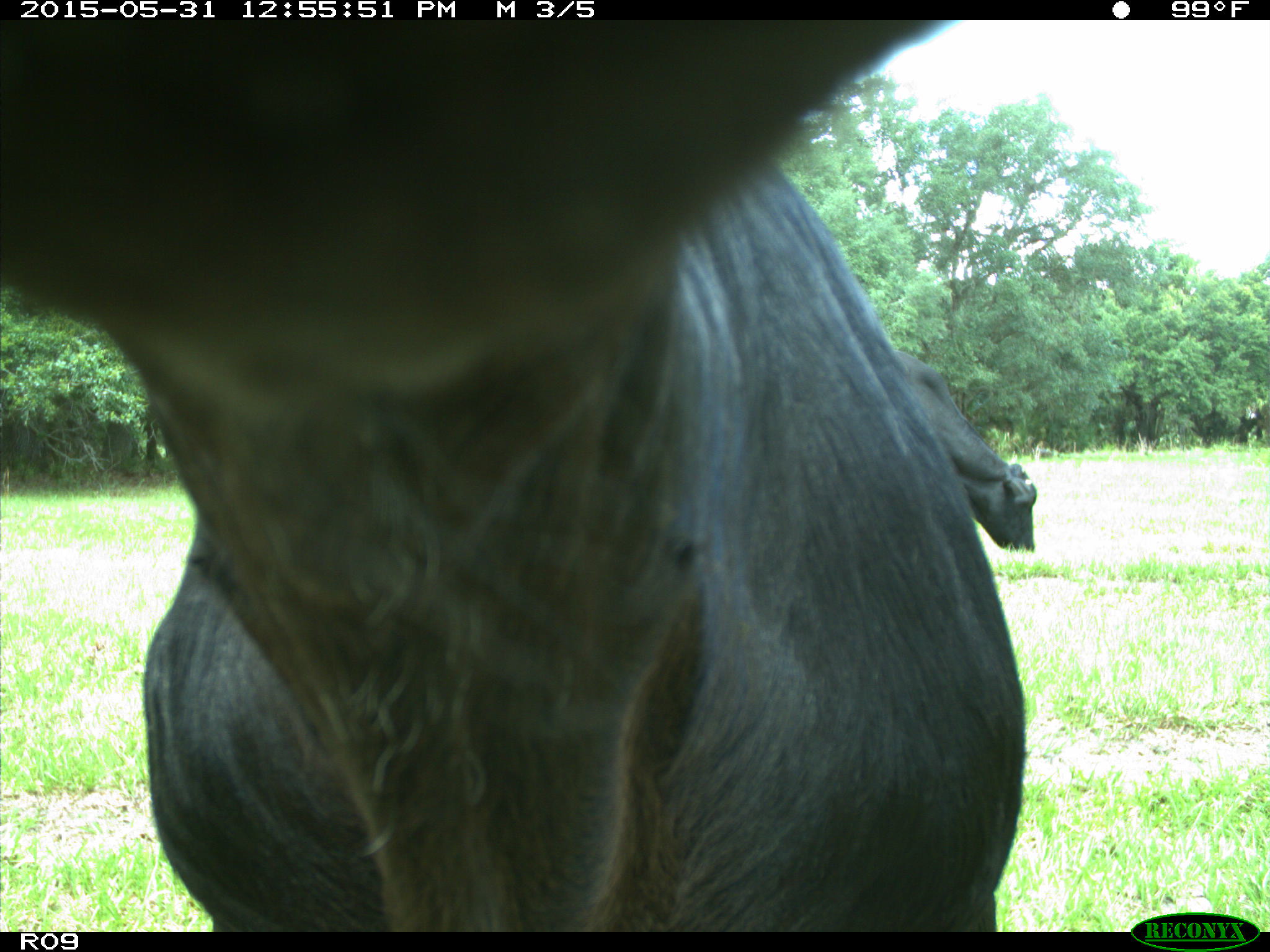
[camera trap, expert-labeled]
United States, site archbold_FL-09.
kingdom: Animalia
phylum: Chordata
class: Mammalia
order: Artiodactyla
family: Bovidae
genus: Bos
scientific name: Bos taurus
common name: domestic cow